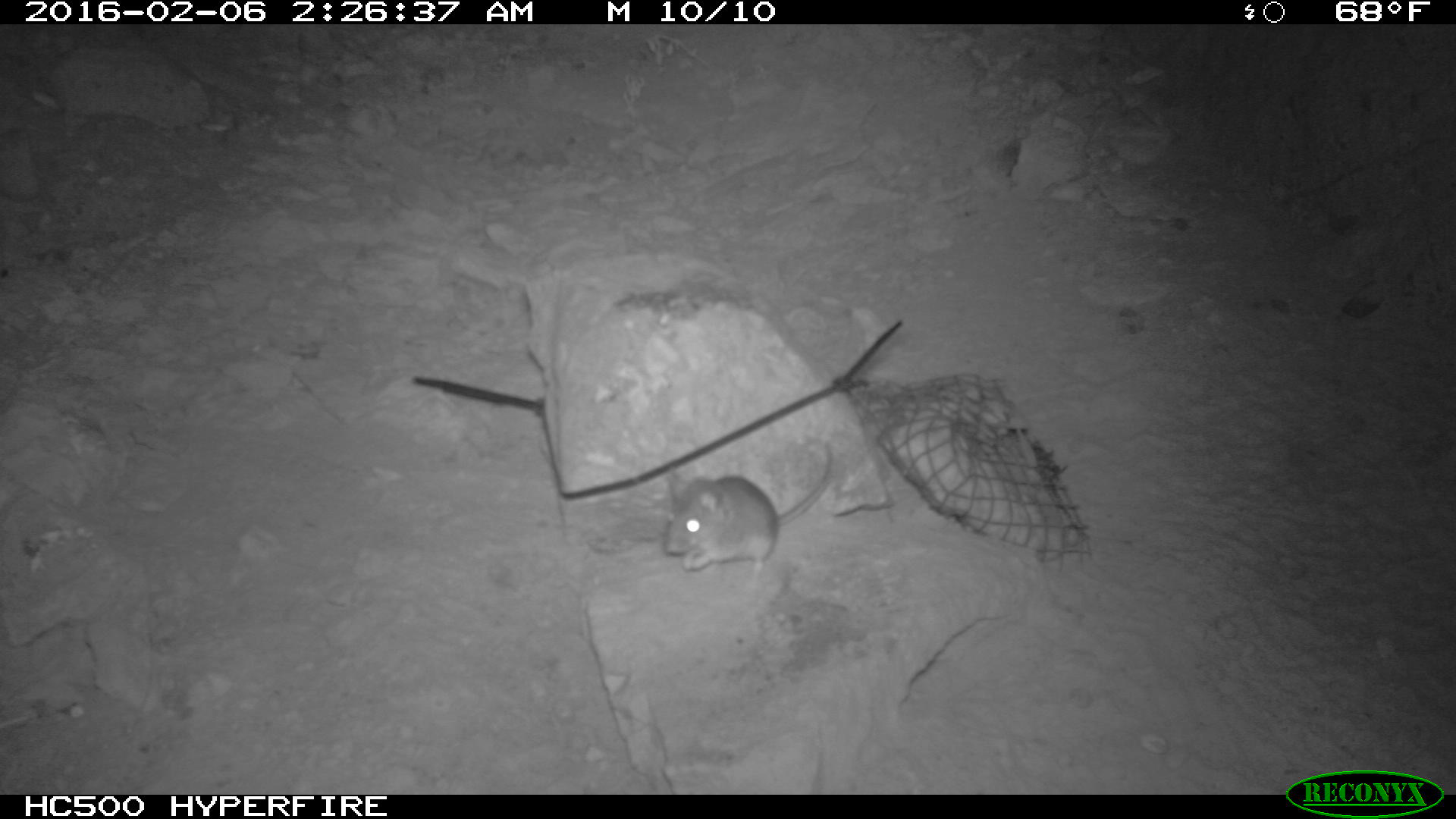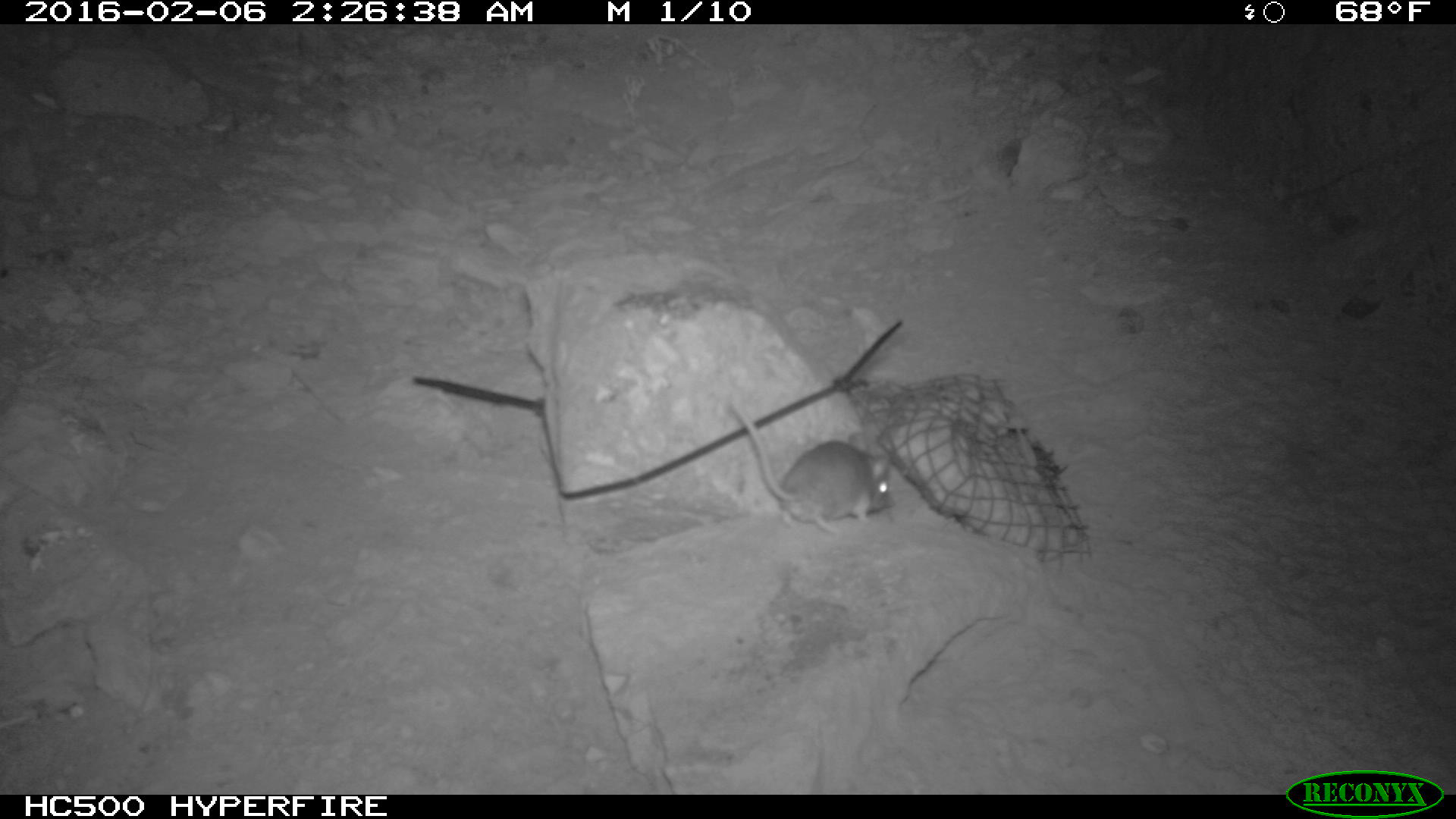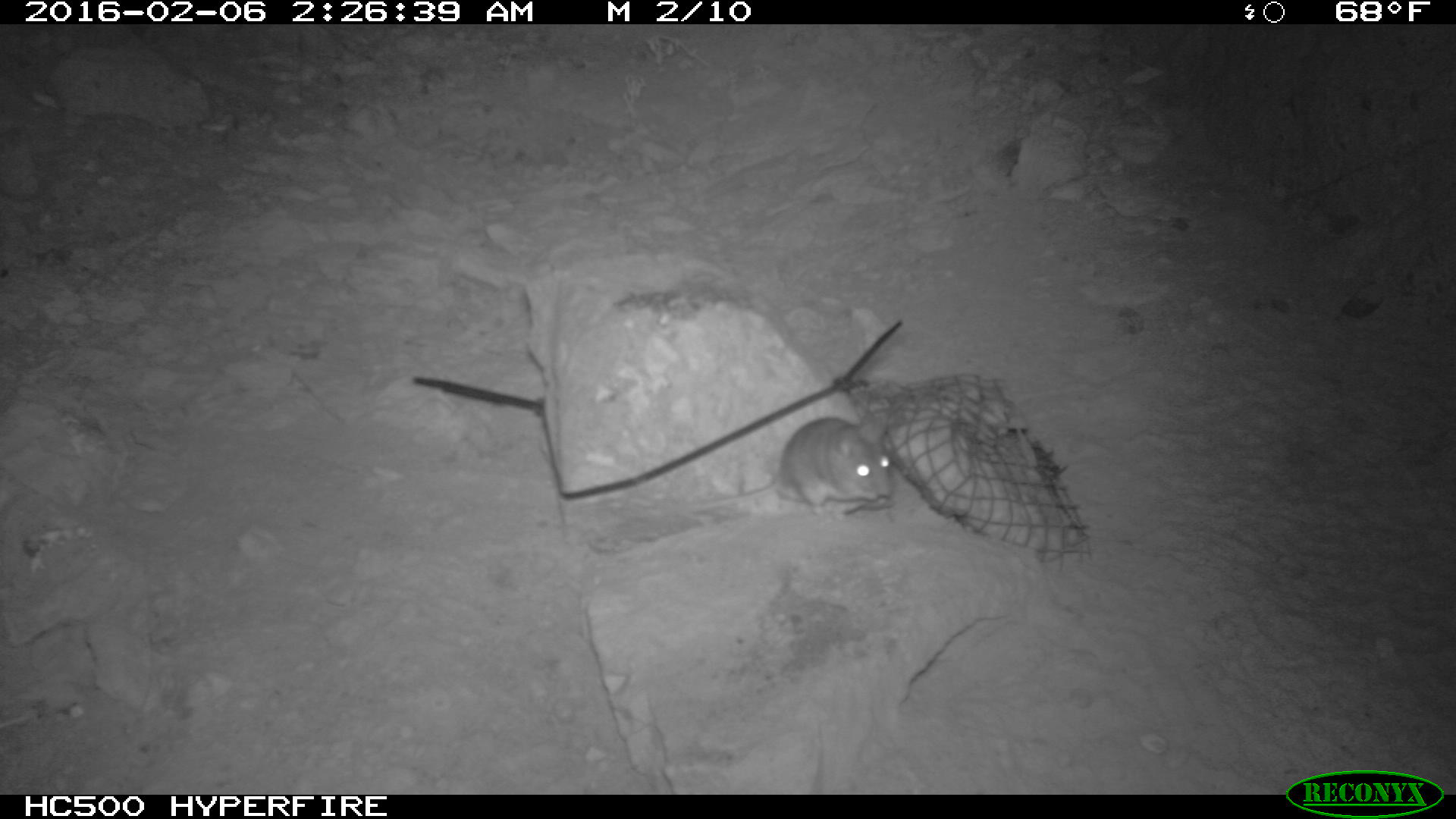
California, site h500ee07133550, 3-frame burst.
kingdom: Animalia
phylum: Chordata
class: Mammalia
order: Rodentia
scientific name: Rodentia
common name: rodent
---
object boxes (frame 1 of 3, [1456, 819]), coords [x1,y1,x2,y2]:
rodent: [657,442,835,586]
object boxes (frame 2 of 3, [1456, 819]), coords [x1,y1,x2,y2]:
rodent: [724,381,894,530]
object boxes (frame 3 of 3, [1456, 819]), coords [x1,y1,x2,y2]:
rodent: [689,408,894,521]